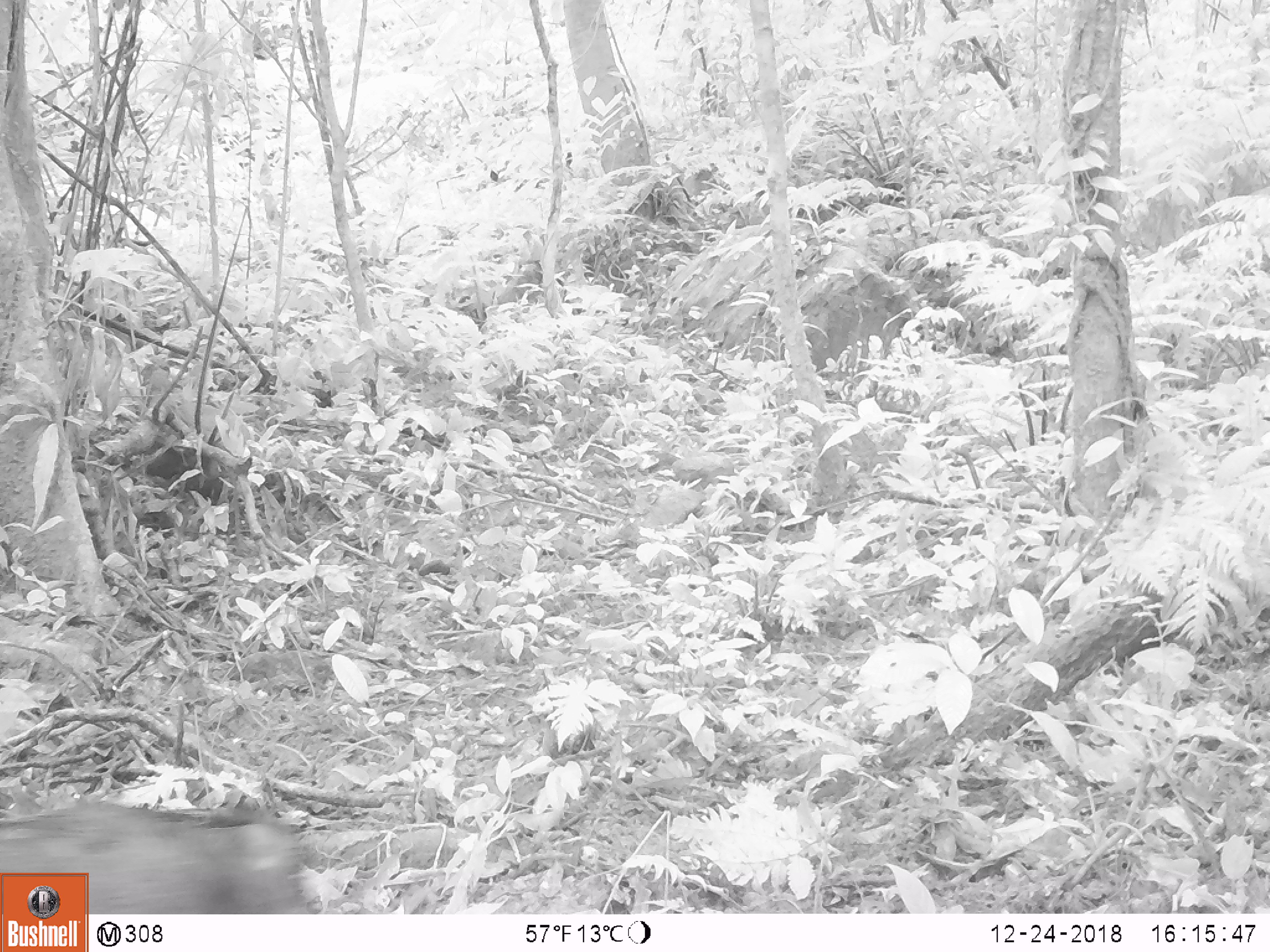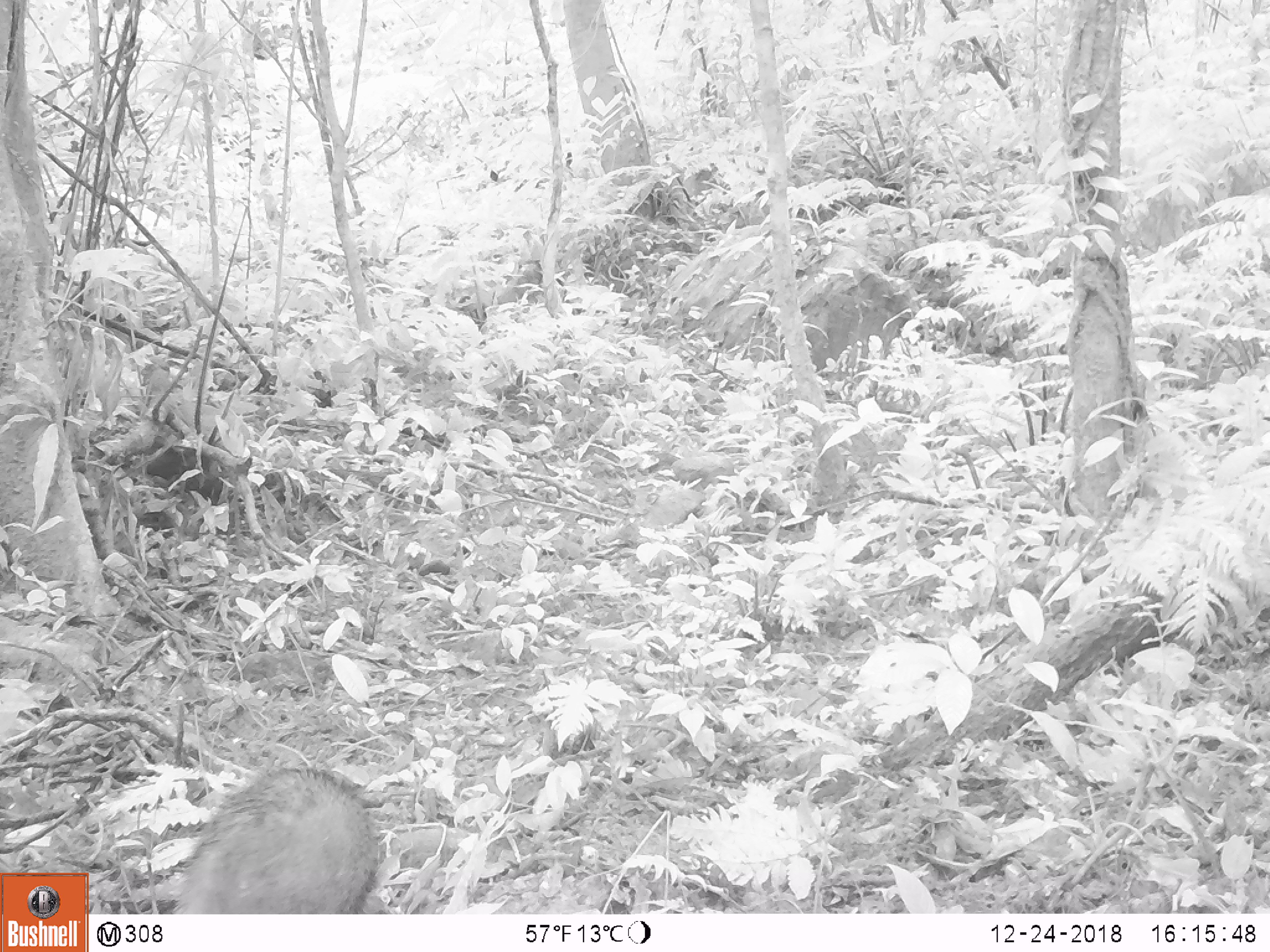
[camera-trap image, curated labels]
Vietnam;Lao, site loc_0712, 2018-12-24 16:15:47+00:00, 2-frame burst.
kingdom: Animalia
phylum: Chordata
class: Mammalia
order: Artiodactyla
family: Suidae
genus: Sus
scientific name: Sus scrofa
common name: eurasian wild pig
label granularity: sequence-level